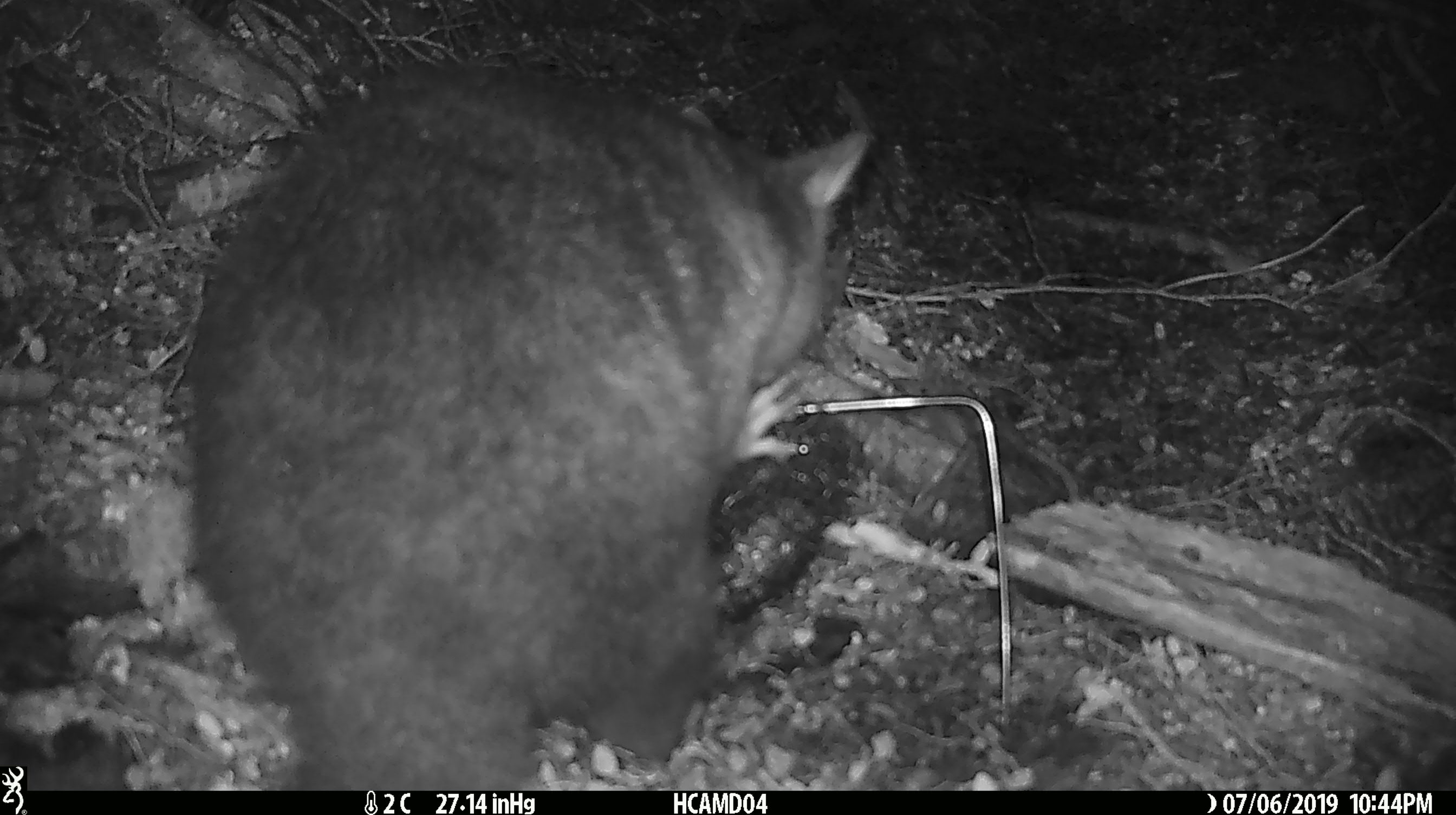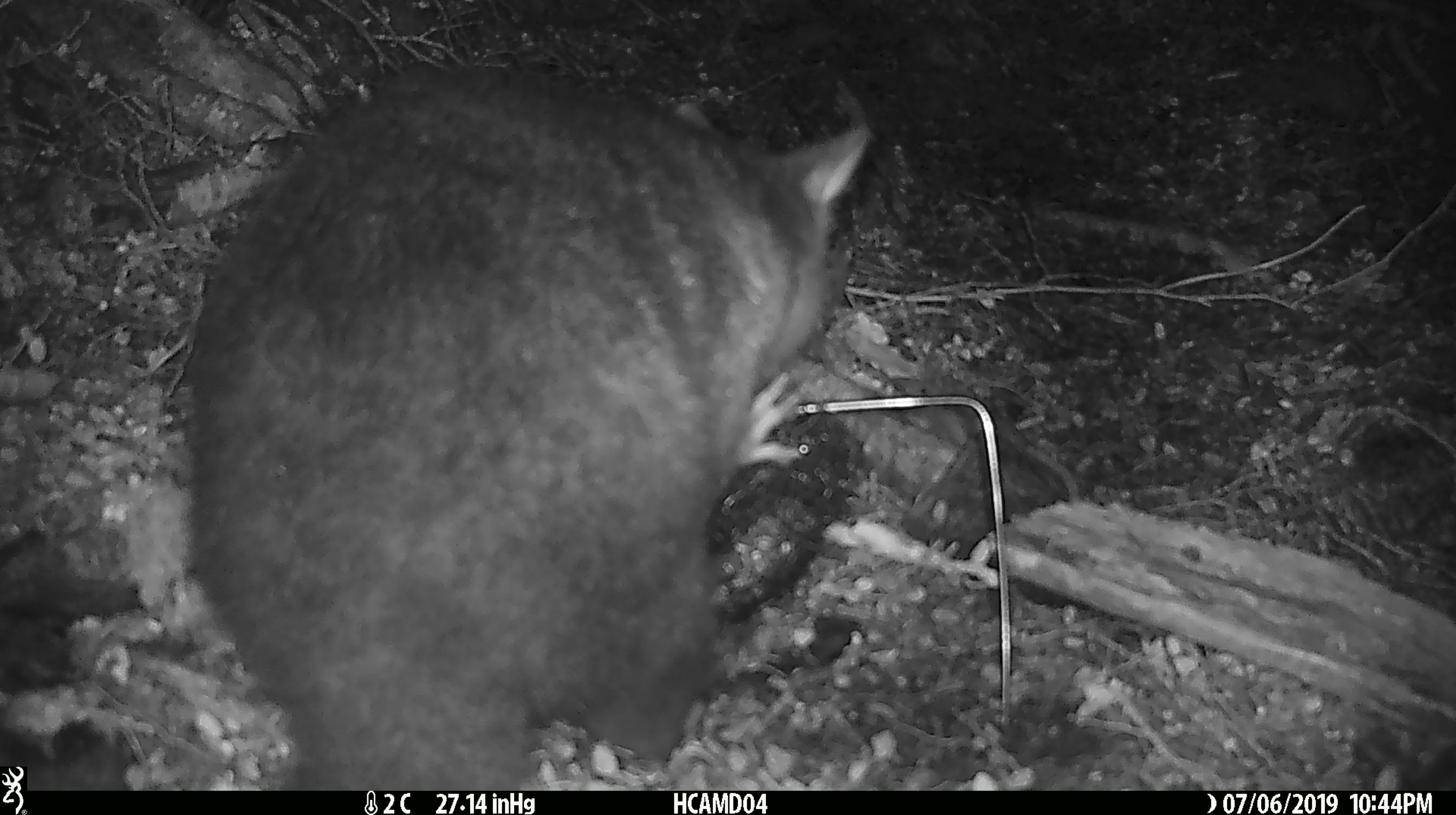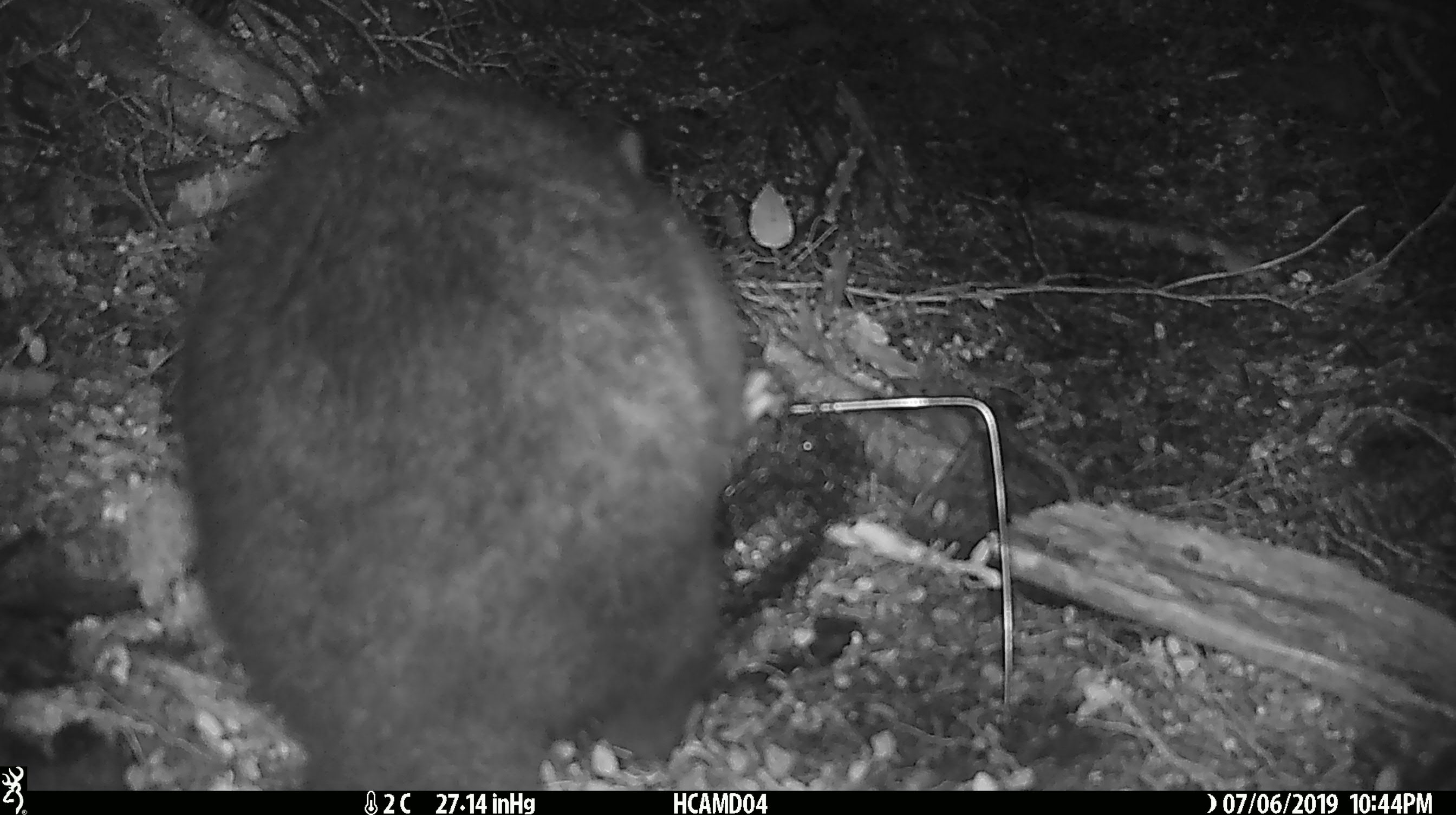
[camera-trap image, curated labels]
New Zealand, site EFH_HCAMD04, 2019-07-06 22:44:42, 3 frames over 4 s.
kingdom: Animalia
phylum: Chordata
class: Mammalia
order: Diprotodontia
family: Phalangeridae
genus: Trichosurus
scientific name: Trichosurus vulpecula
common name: common brushtail possum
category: possum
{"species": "possum (common brushtail possum) (Trichosurus vulpecula)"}